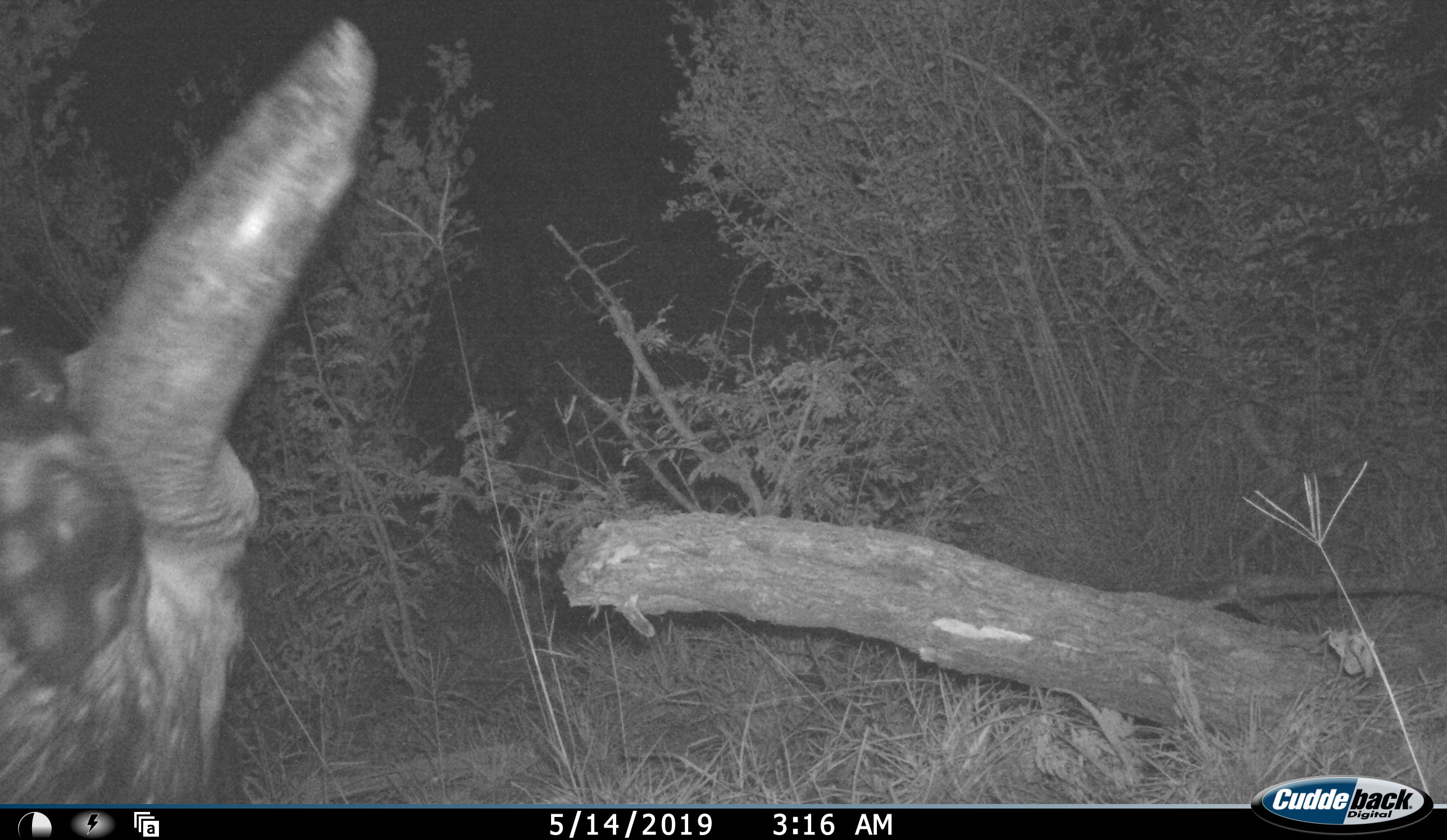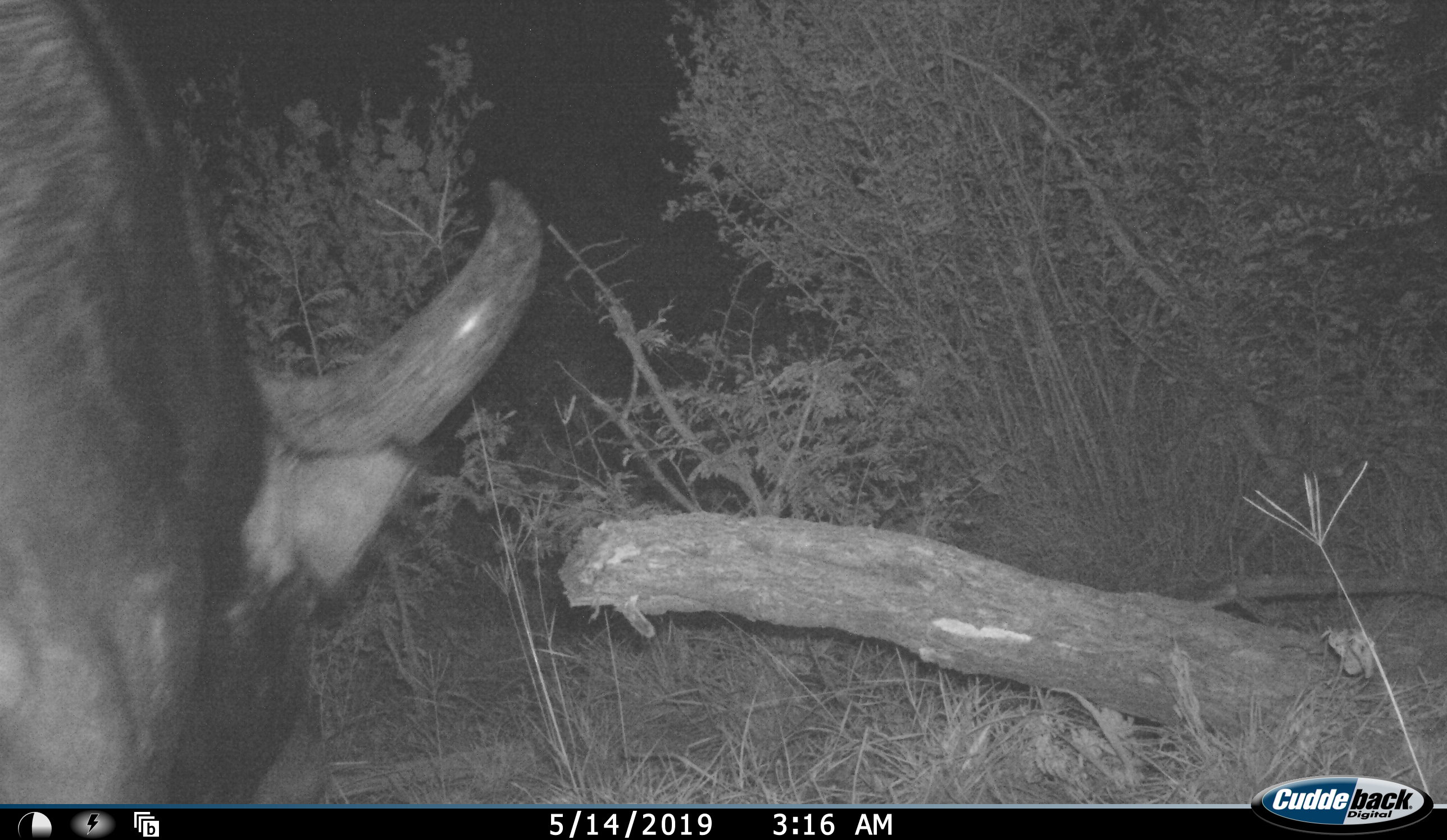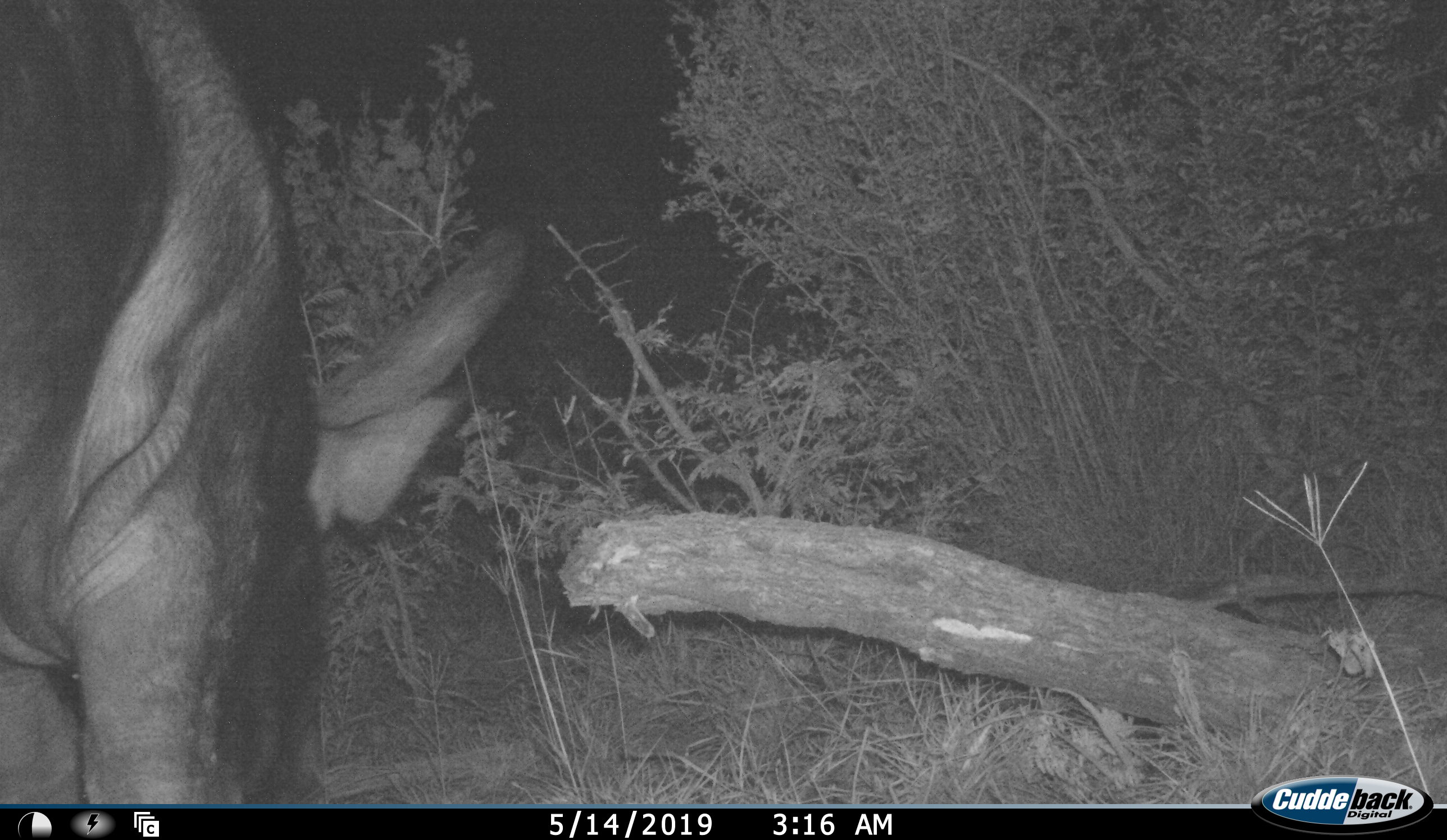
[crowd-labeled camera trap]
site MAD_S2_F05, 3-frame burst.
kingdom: Animalia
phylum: Chordata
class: Mammalia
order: Artiodactyla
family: Bovidae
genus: Syncerus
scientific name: Syncerus caffer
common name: african buffalo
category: buffalo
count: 1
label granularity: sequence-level